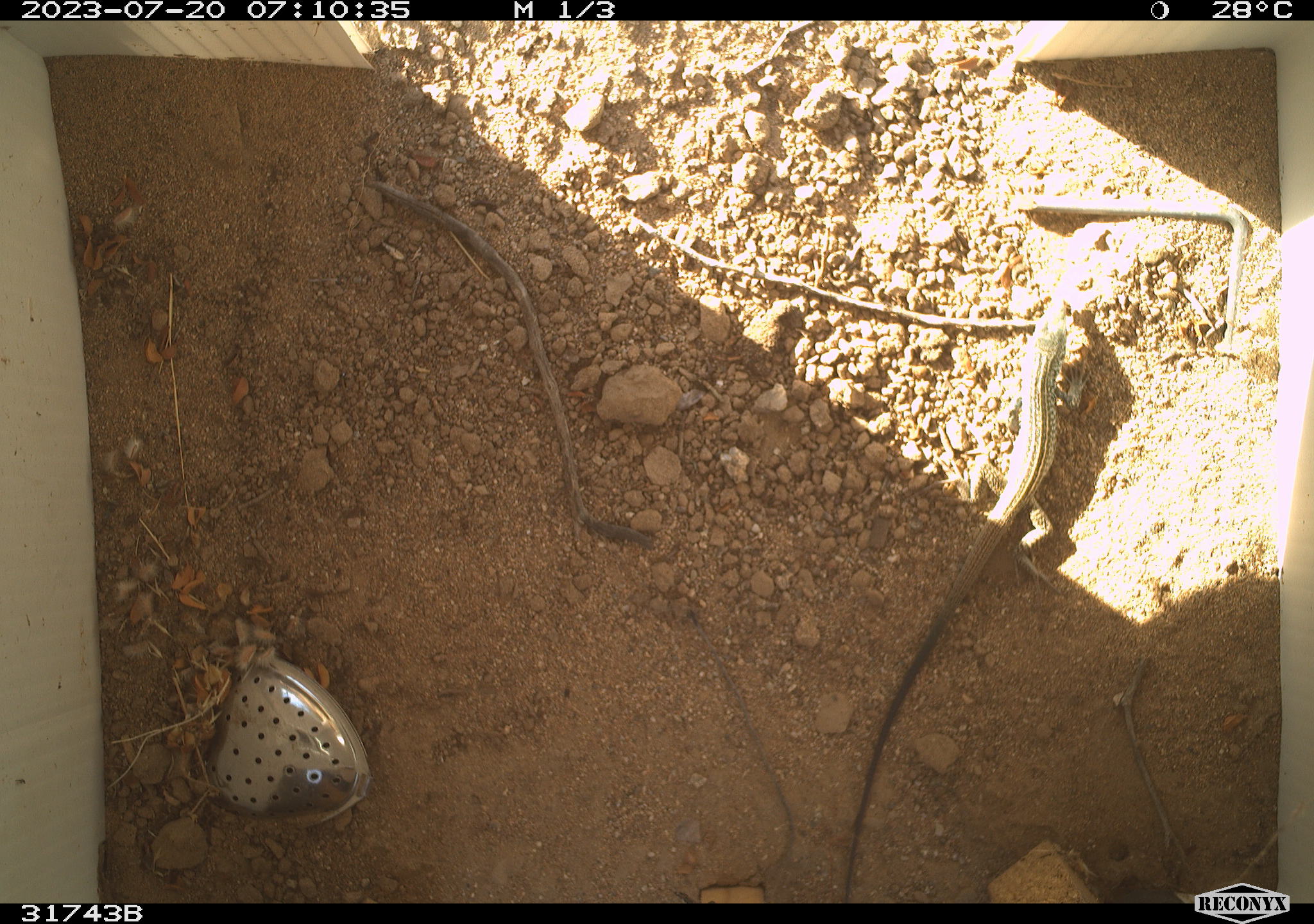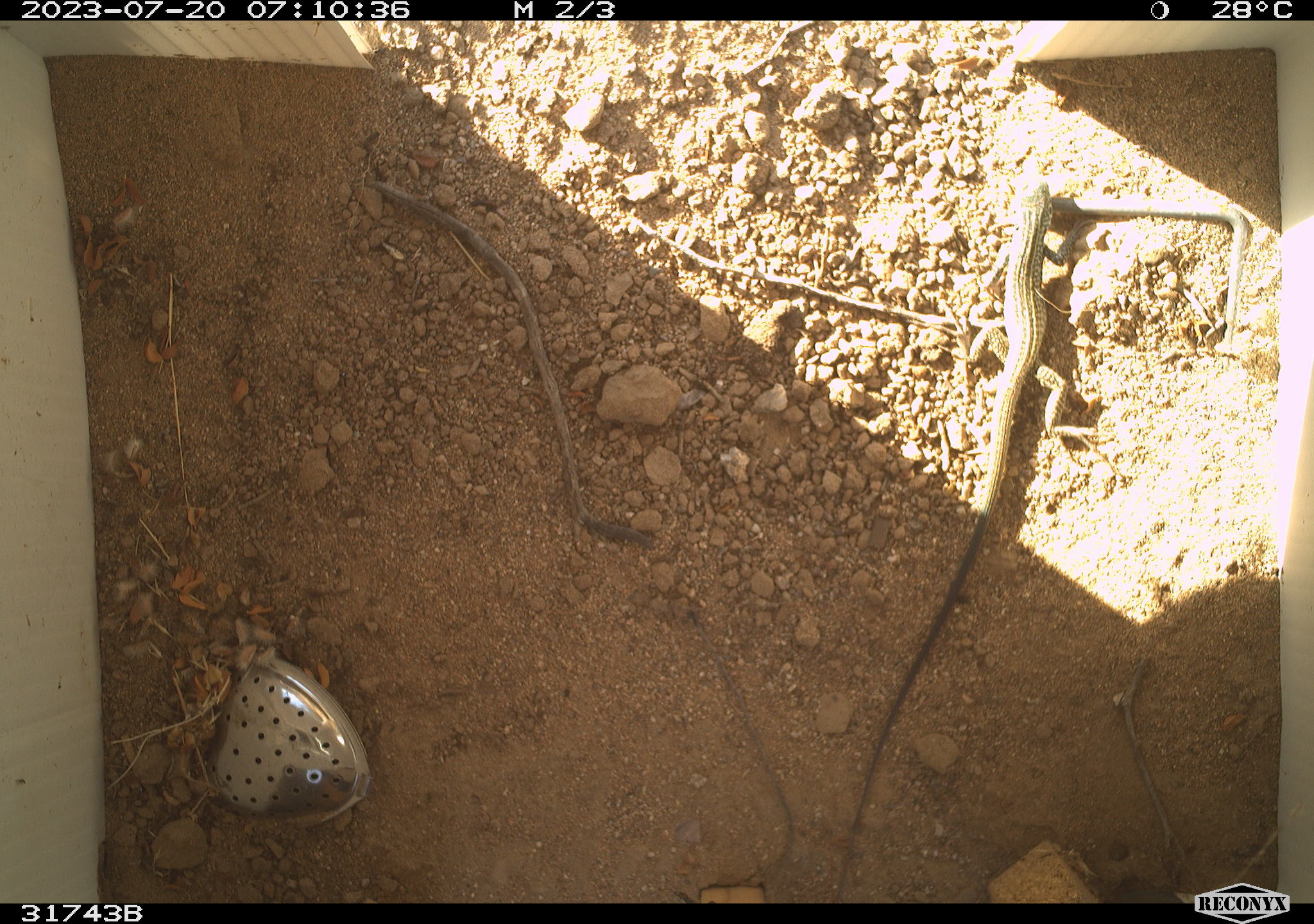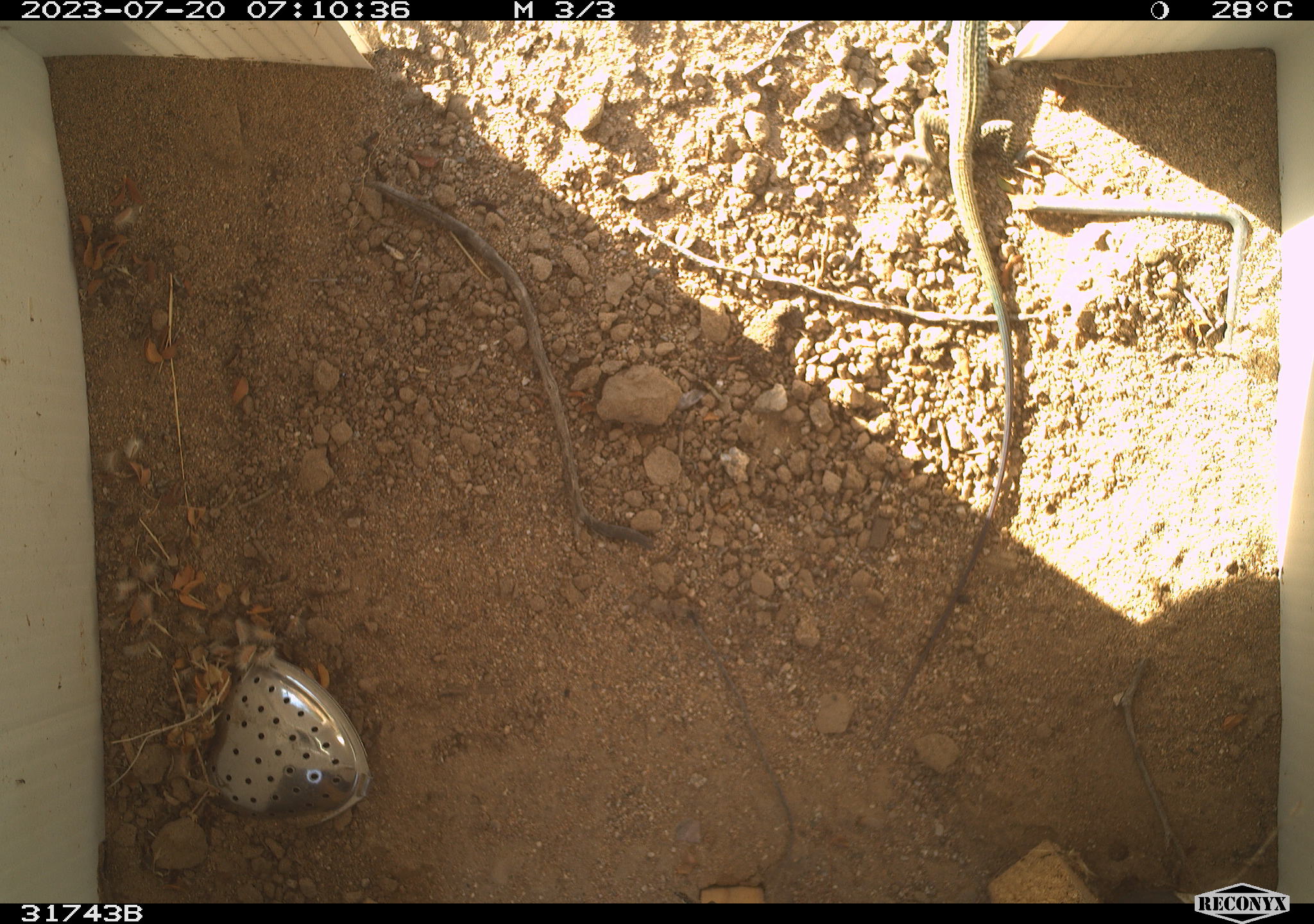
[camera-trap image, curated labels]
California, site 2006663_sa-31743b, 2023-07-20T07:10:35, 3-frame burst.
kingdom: Animalia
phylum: Chordata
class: Reptilia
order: Squamata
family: Teiidae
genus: Aspidoscelis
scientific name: Aspidoscelis tigris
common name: western whiptail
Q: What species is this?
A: Western whiptail (Aspidoscelis tigris).